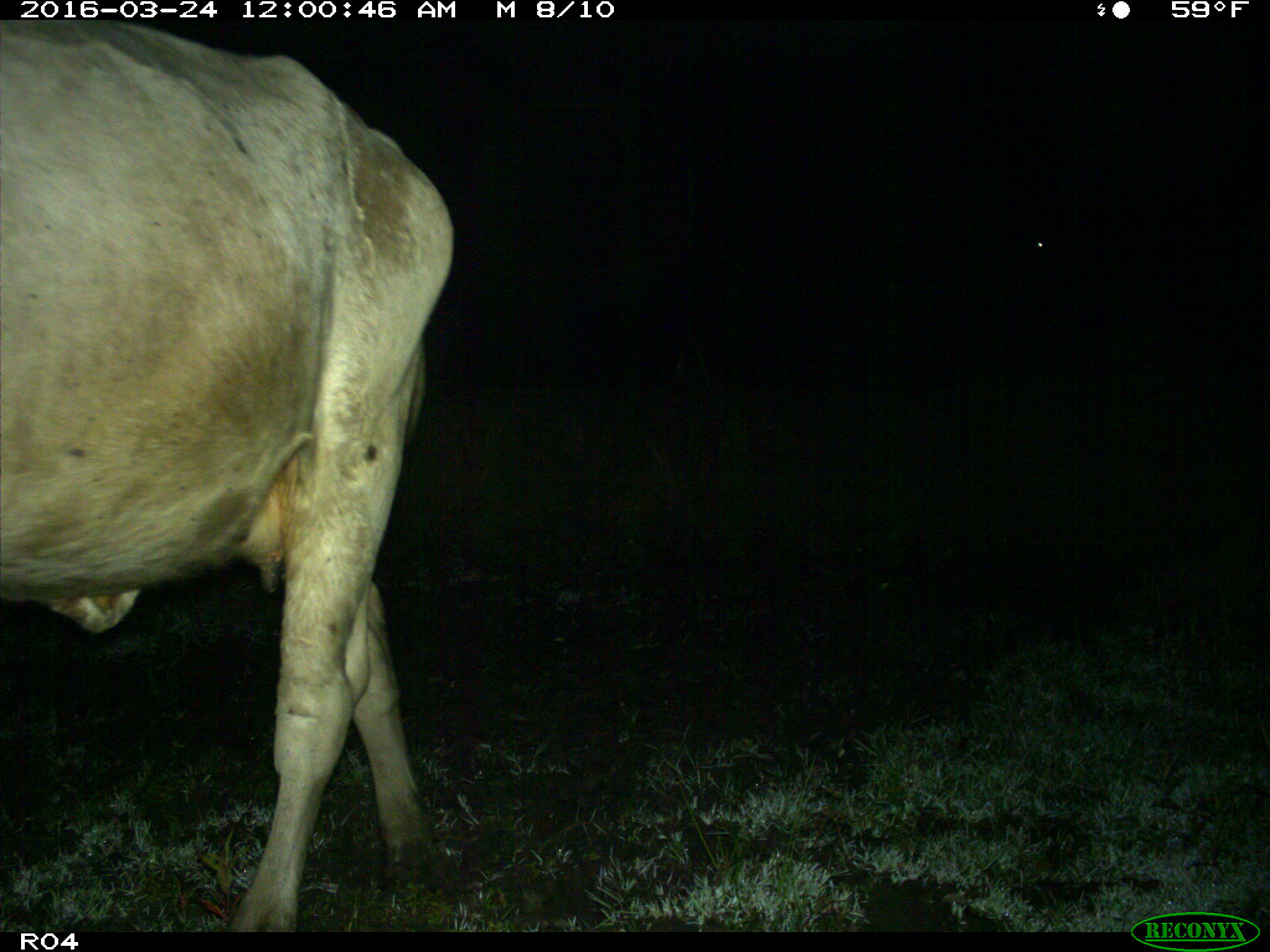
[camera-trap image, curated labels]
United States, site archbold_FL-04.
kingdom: Animalia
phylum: Chordata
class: Mammalia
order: Artiodactyla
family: Bovidae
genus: Bos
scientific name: Bos taurus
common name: domestic cow